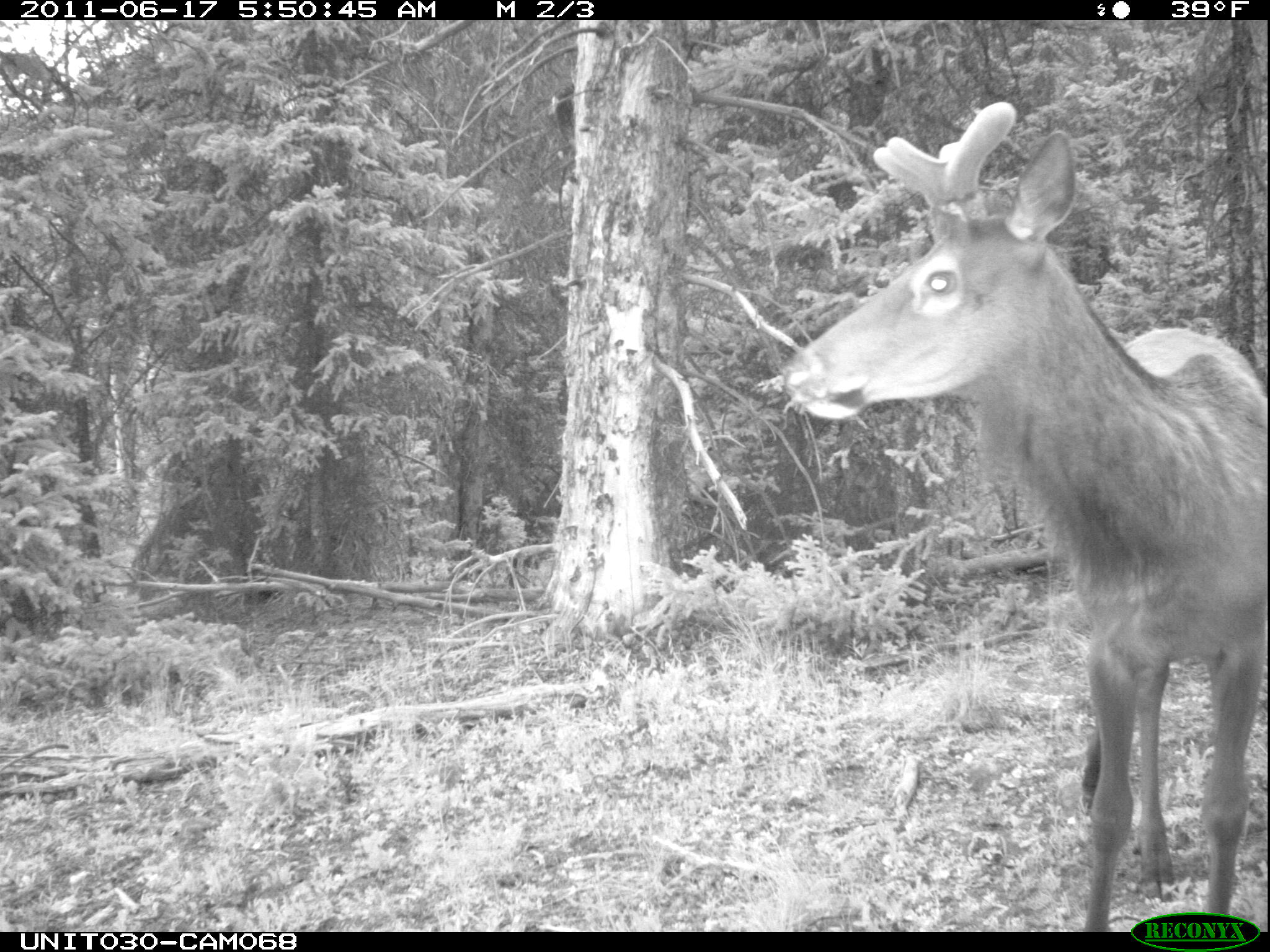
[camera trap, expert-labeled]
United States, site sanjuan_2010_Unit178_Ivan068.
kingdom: Animalia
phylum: Chordata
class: Mammalia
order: Artiodactyla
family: Cervidae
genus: Cervus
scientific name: Cervus elaphus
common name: red deer